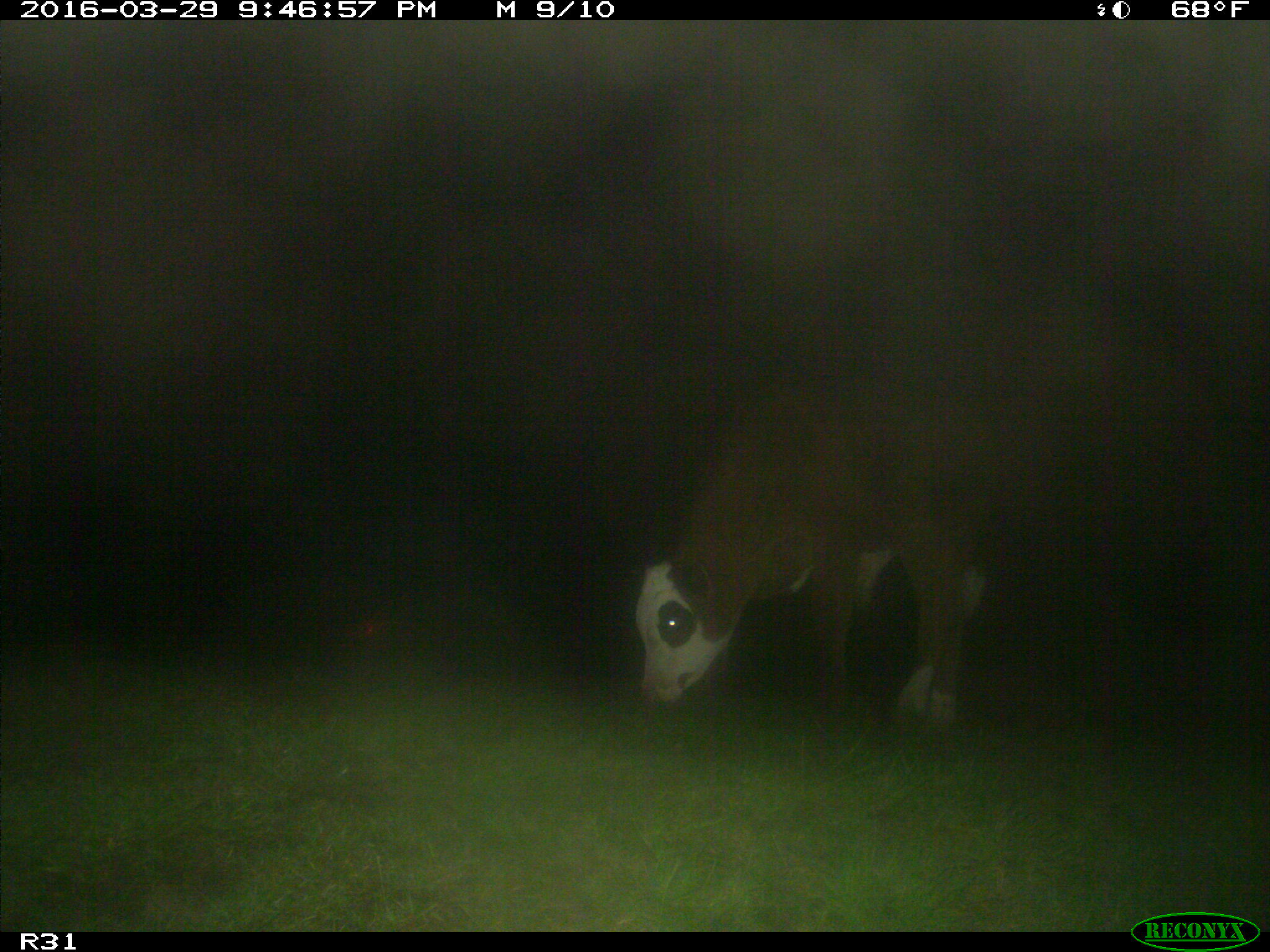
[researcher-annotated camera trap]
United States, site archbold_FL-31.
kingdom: Animalia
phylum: Chordata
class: Mammalia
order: Artiodactyla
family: Bovidae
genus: Bos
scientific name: Bos taurus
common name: domestic cow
Bos taurus (domestic cow).